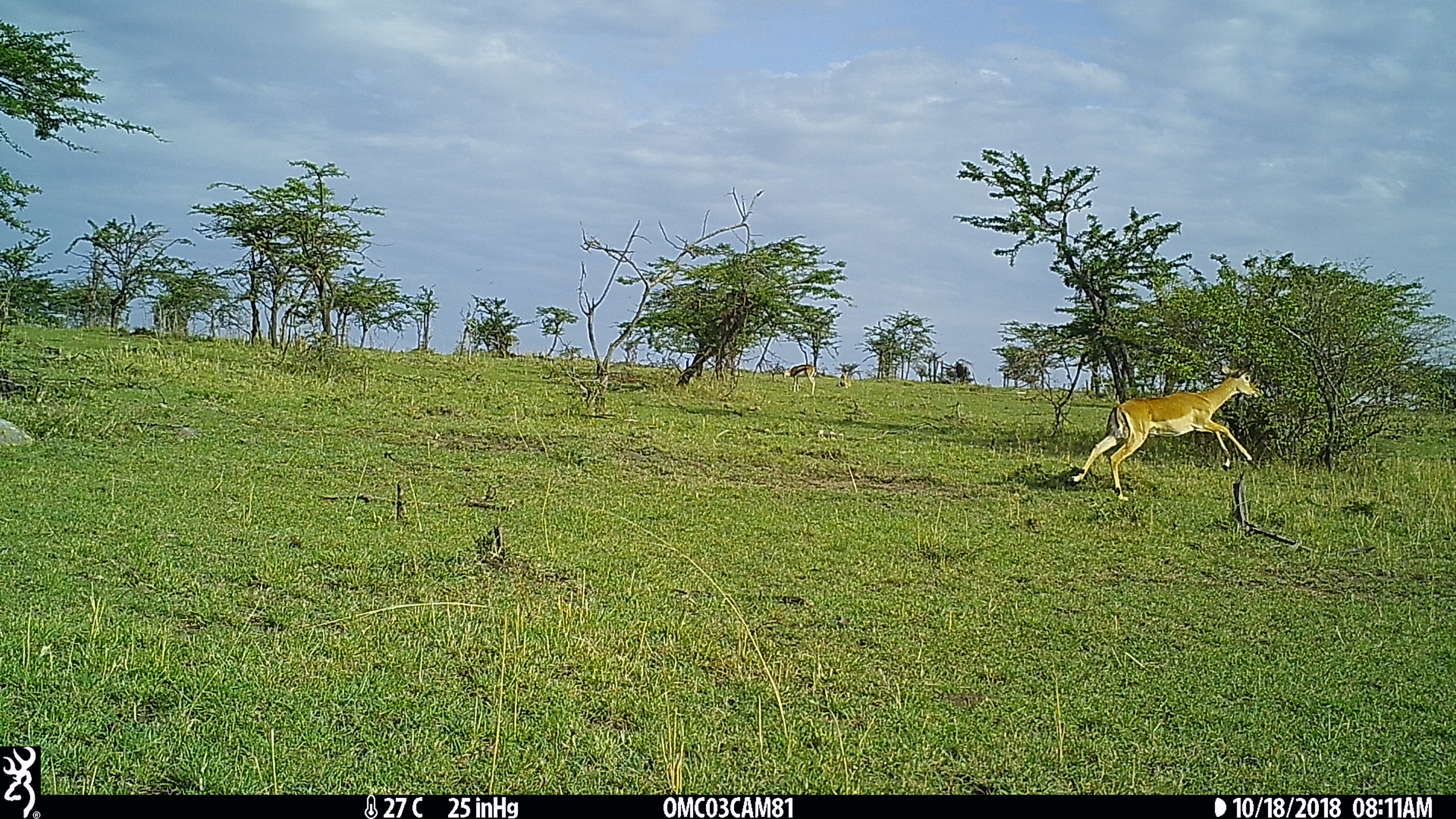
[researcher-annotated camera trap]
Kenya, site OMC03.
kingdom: Animalia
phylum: Chordata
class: Mammalia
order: Artiodactyla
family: Bovidae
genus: Eudorcas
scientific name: Eudorcas thomsonii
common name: thomon's gazelle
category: gazelle thomsons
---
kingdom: Animalia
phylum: Chordata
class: Mammalia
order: Artiodactyla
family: Bovidae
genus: Aepyceros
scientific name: Aepyceros melampus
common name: impala